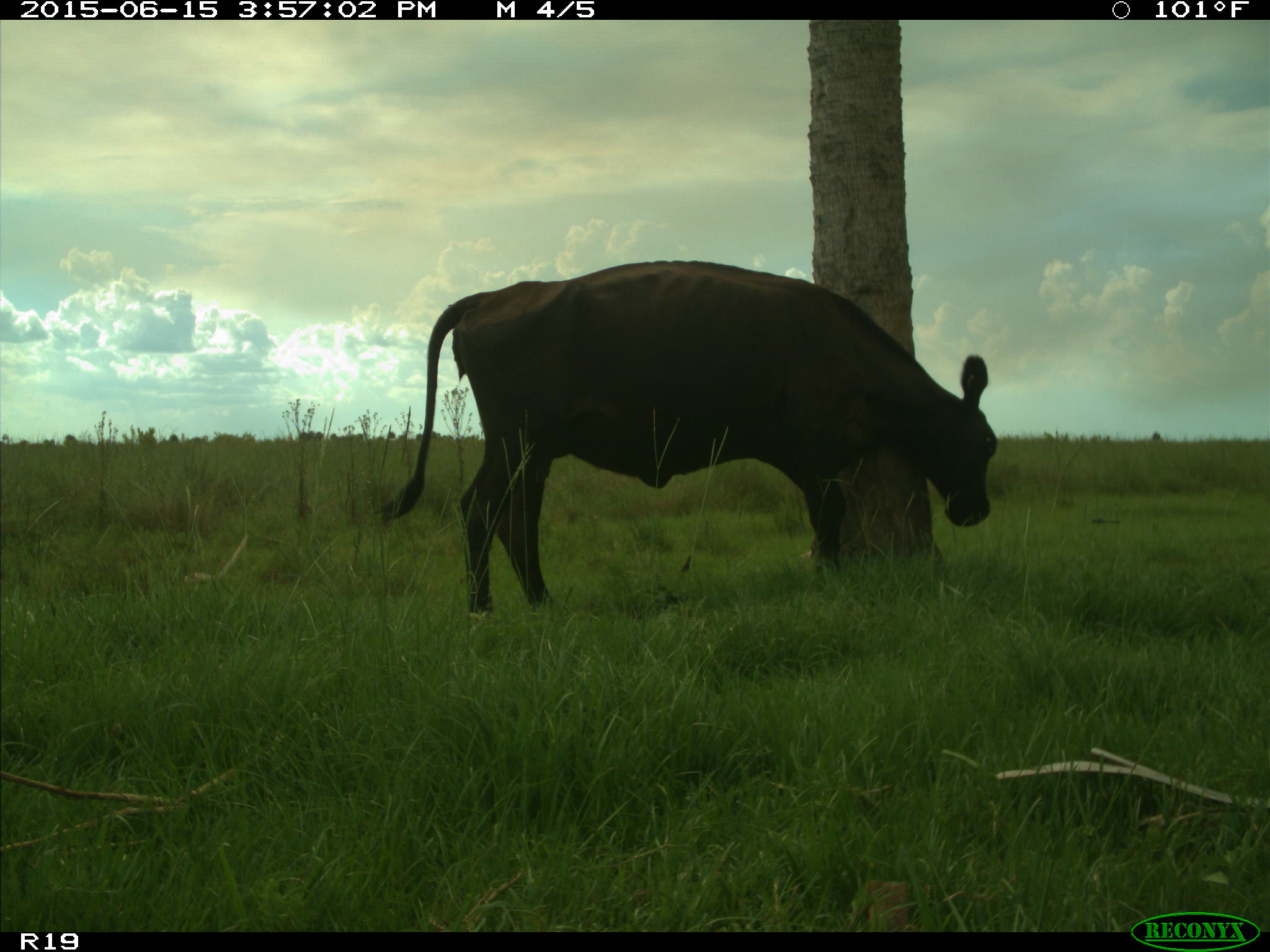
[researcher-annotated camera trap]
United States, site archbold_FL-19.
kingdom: Animalia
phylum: Chordata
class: Mammalia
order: Artiodactyla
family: Bovidae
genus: Bos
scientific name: Bos taurus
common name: domestic cow